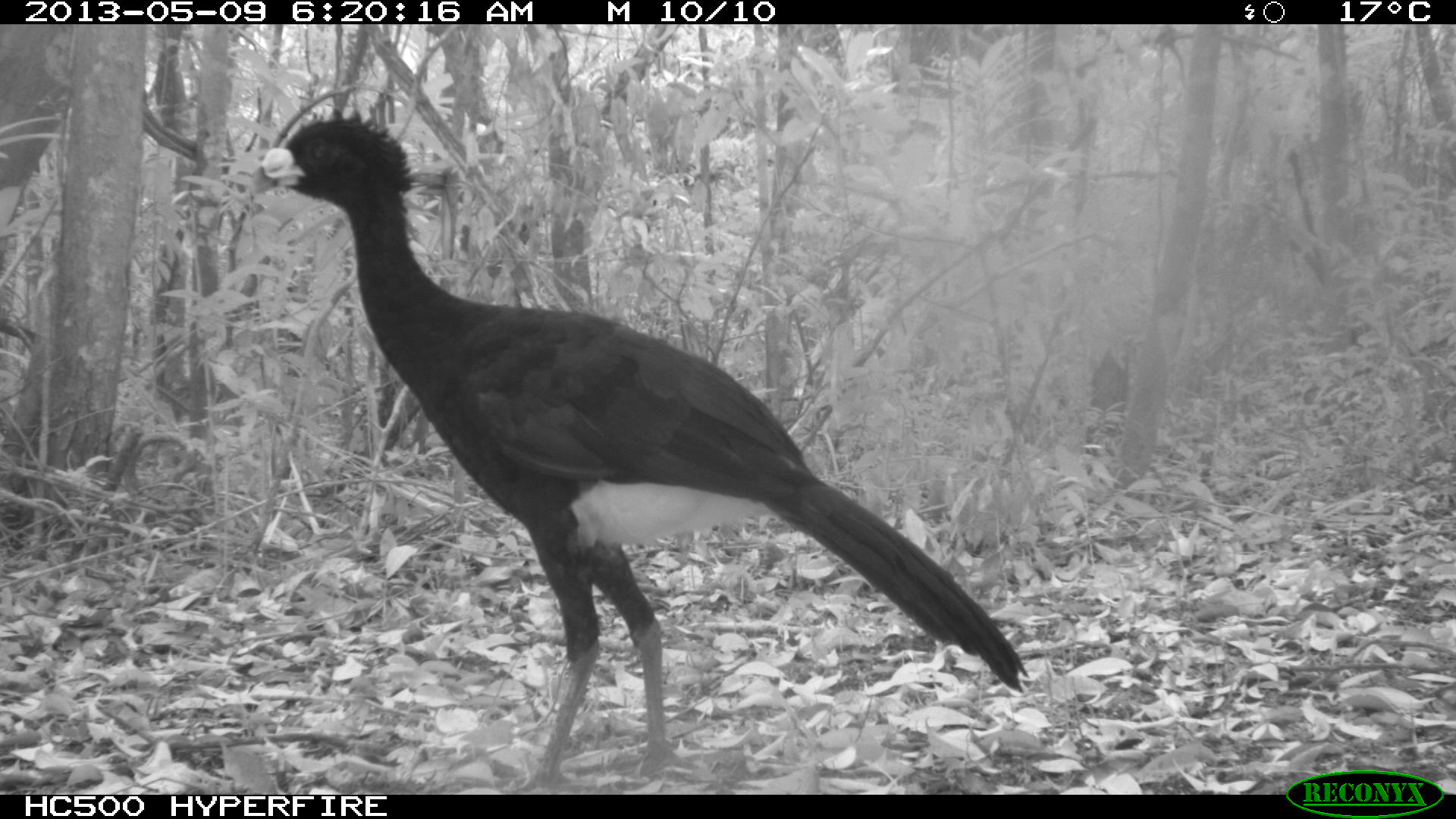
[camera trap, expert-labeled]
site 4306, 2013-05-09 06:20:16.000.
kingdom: Animalia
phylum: Chordata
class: Aves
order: Galliformes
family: Cracidae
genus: Crax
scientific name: Crax rubra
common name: great curassow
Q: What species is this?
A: Crax rubra (great curassow).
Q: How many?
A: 1.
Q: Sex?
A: Male.